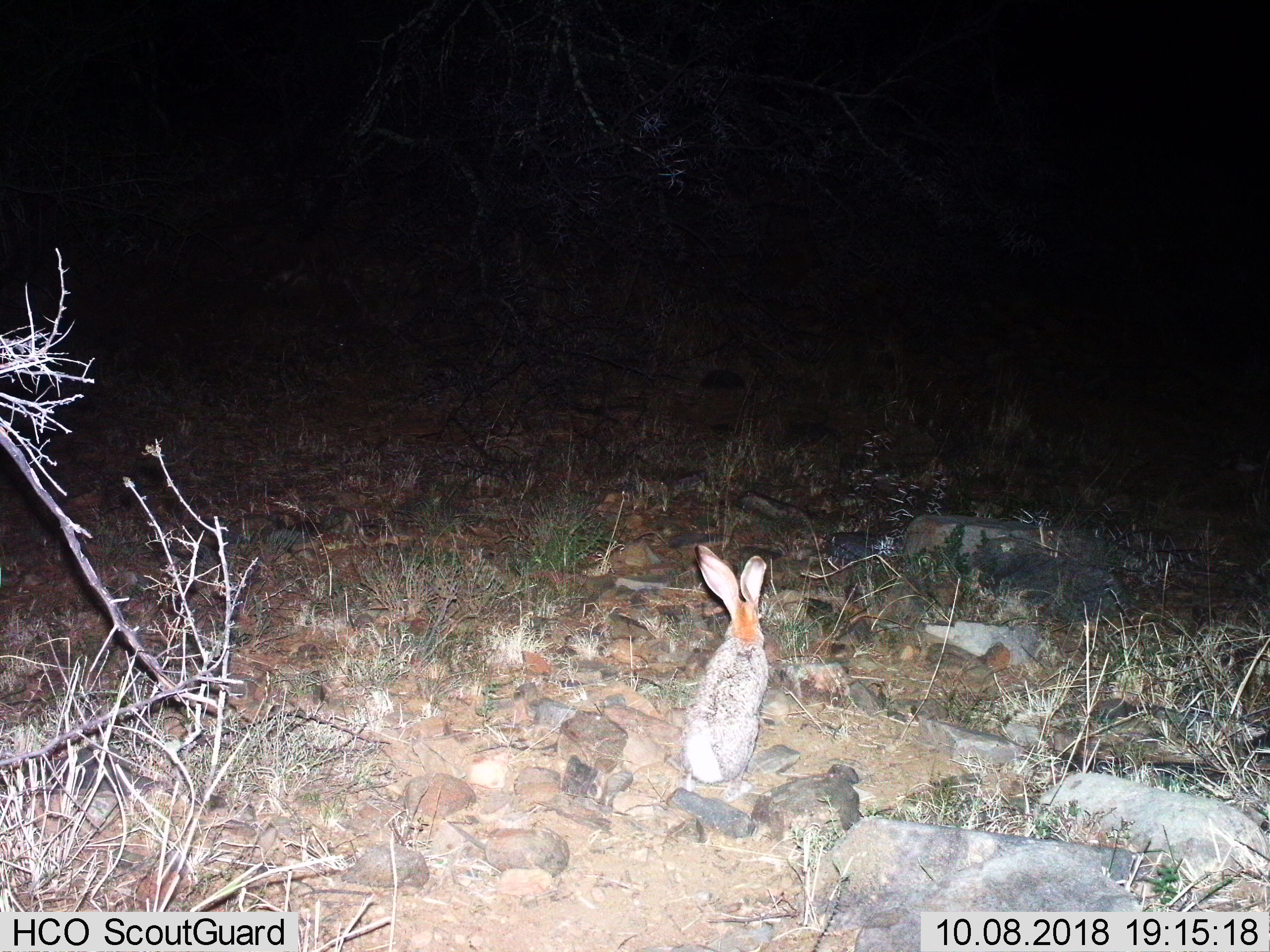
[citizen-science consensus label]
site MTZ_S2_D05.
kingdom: Animalia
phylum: Chordata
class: Mammalia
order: Lagomorpha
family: Leporidae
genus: Lepus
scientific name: Lepus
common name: hare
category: hareunknown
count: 1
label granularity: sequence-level